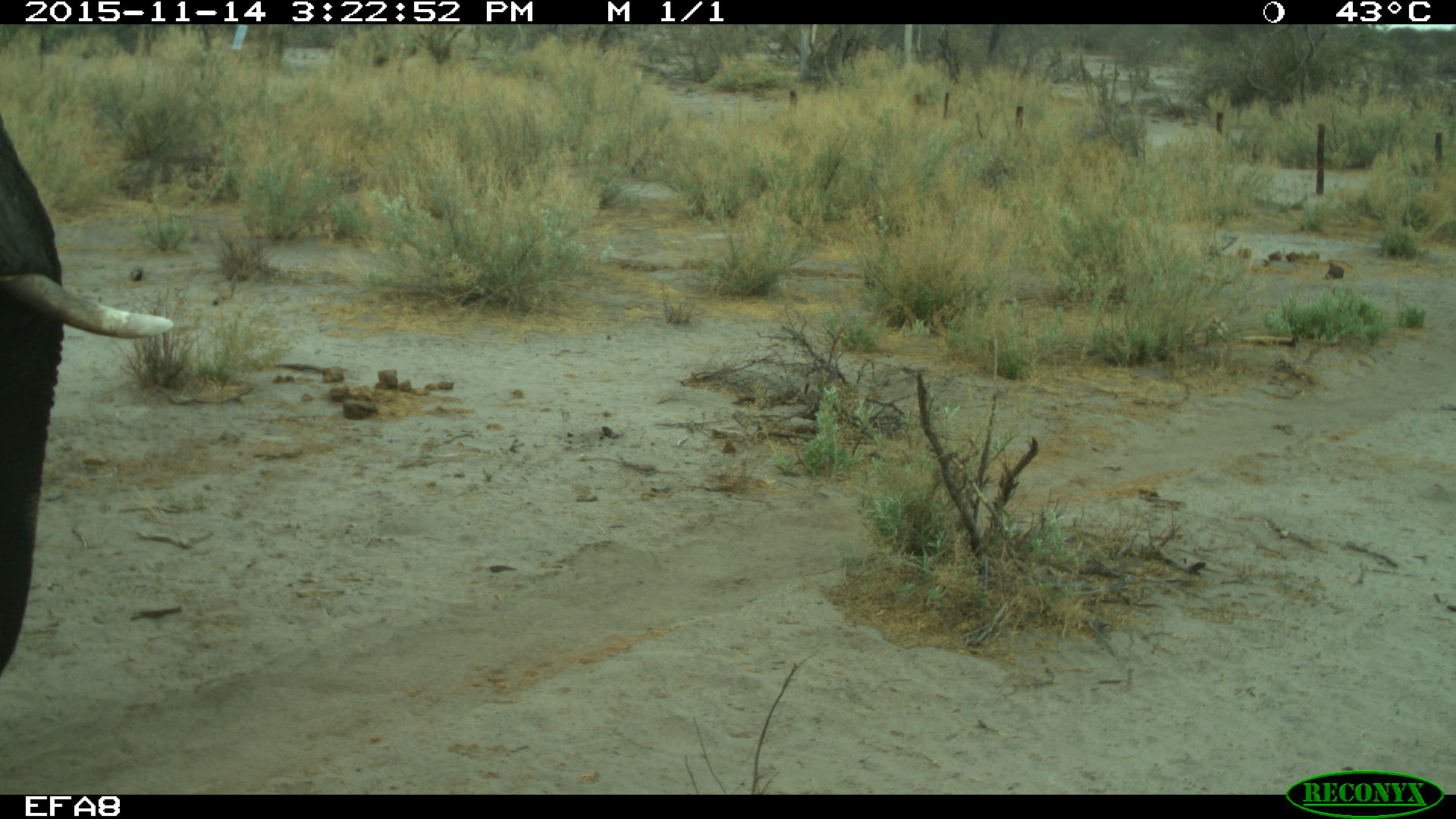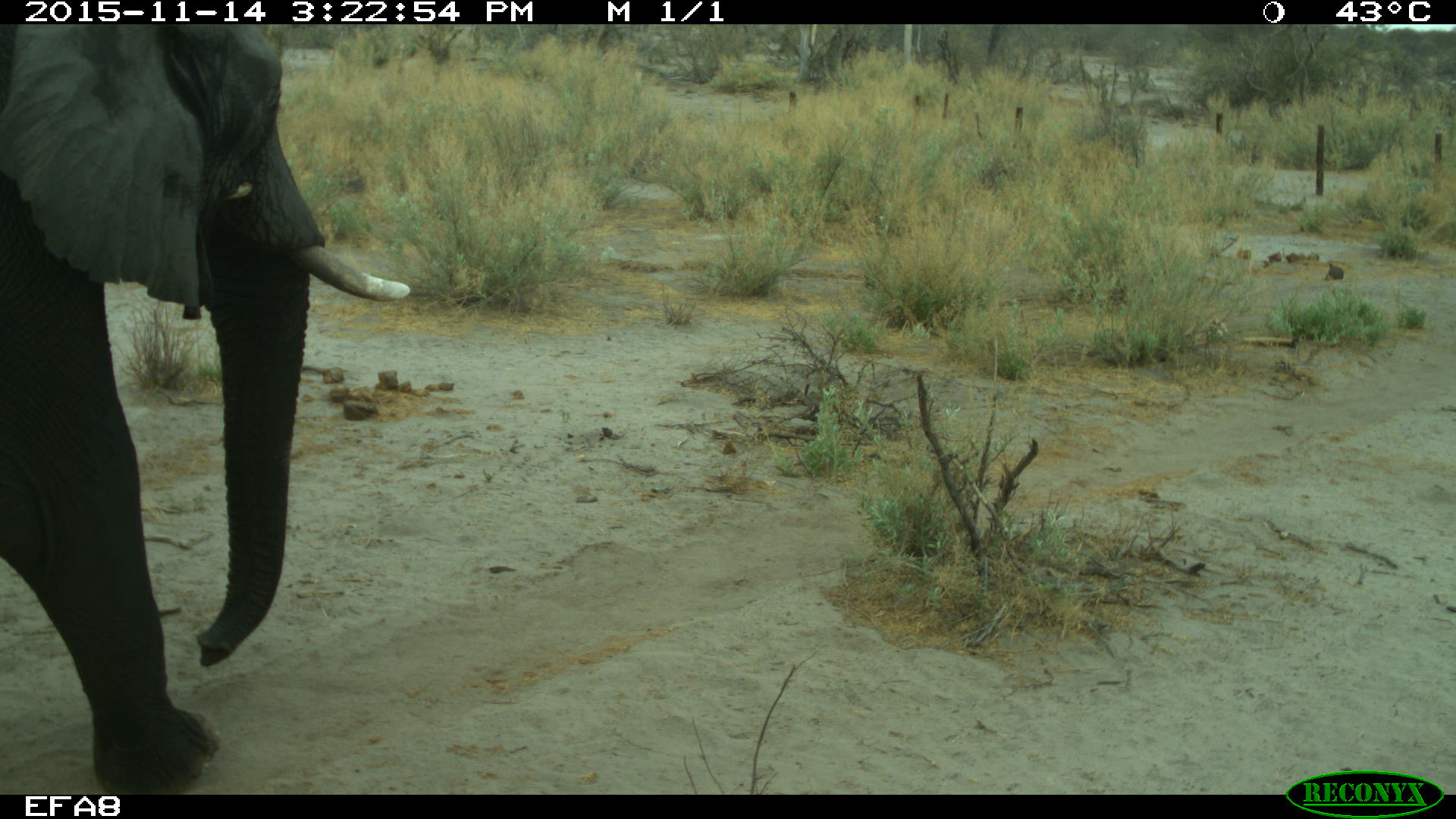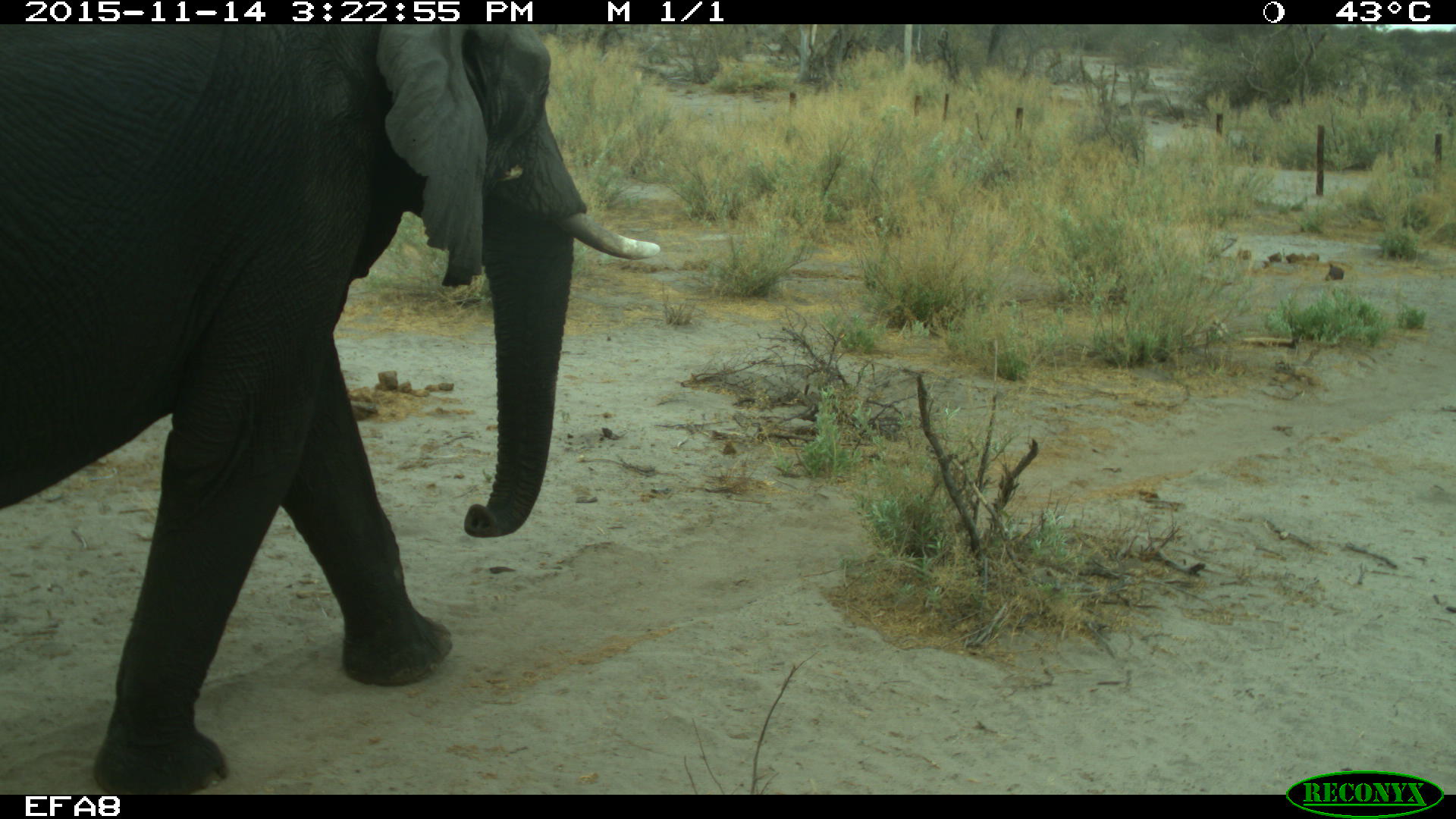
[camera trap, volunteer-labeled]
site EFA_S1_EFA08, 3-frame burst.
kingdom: Animalia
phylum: Chordata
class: Mammalia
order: Proboscidea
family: Elephantidae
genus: Loxodonta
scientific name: Loxodonta africana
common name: african bush elephant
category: elephant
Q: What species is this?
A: Elephant (african bush elephant) (Loxodonta africana).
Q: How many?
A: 1.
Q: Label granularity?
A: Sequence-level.